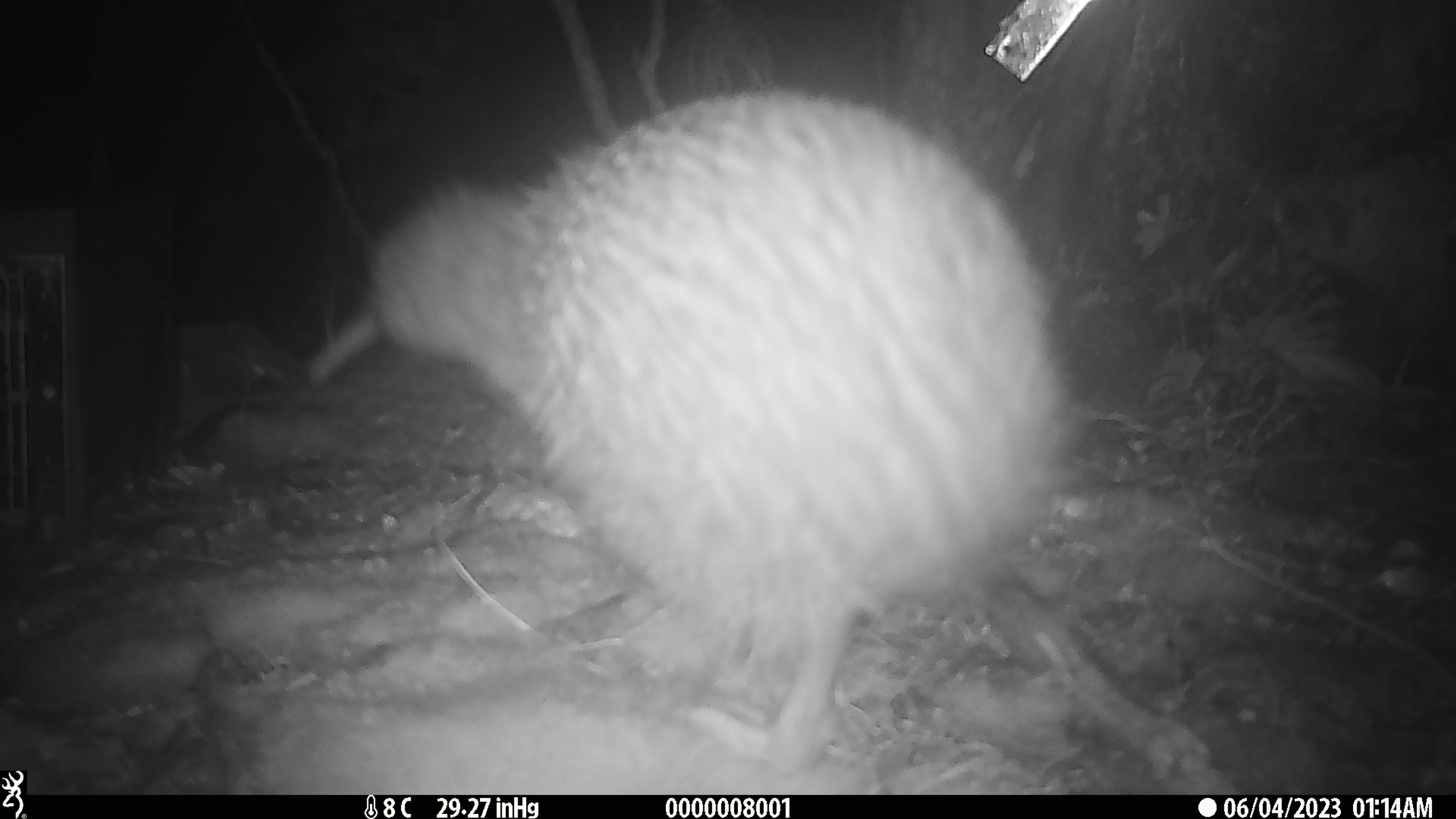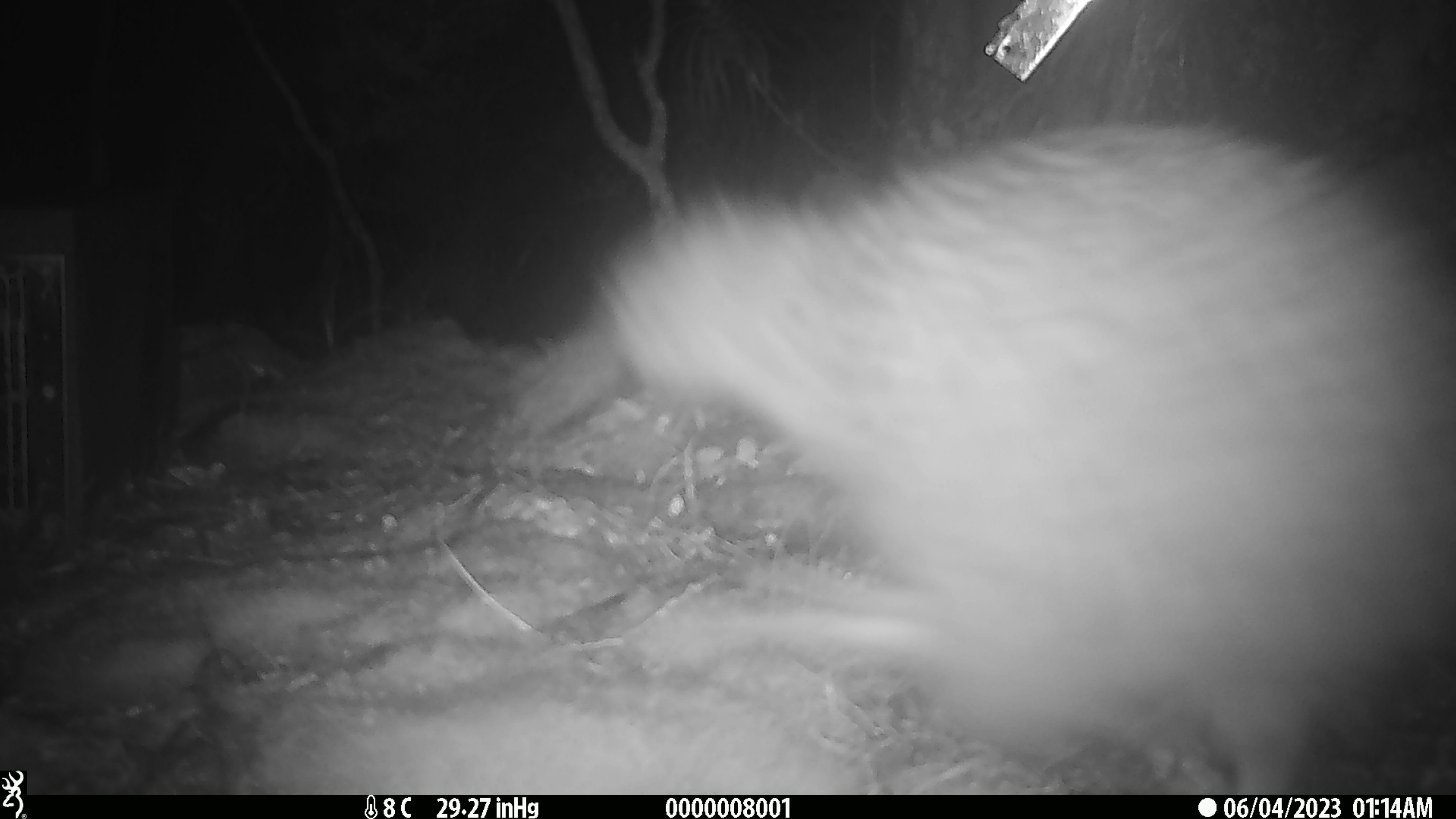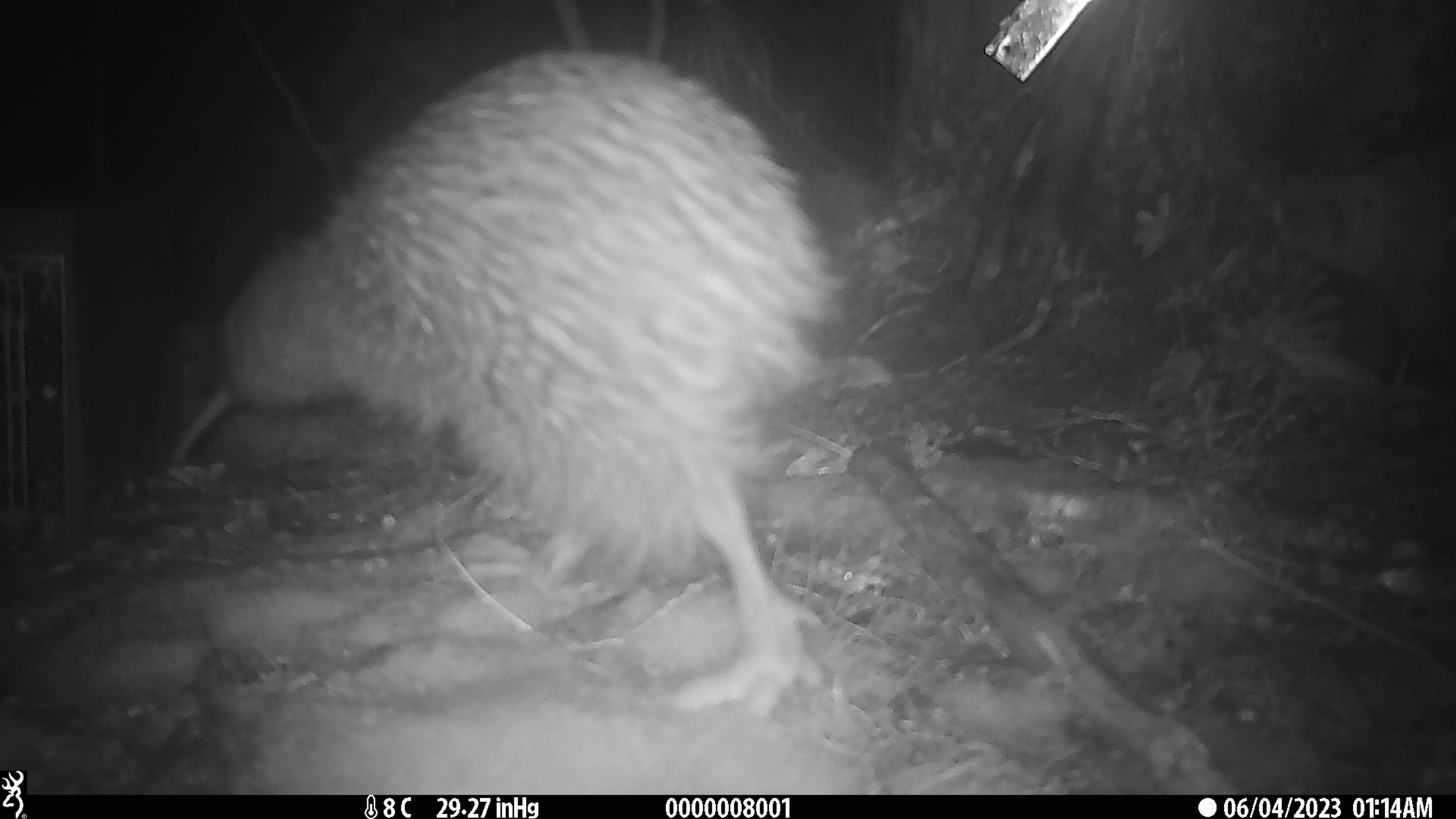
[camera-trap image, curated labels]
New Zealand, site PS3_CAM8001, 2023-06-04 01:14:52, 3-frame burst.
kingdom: Animalia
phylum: Chordata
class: Aves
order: Apterygiformes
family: Apterygidae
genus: Apteryx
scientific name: Apteryx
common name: kiwi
Kiwi (Apteryx).